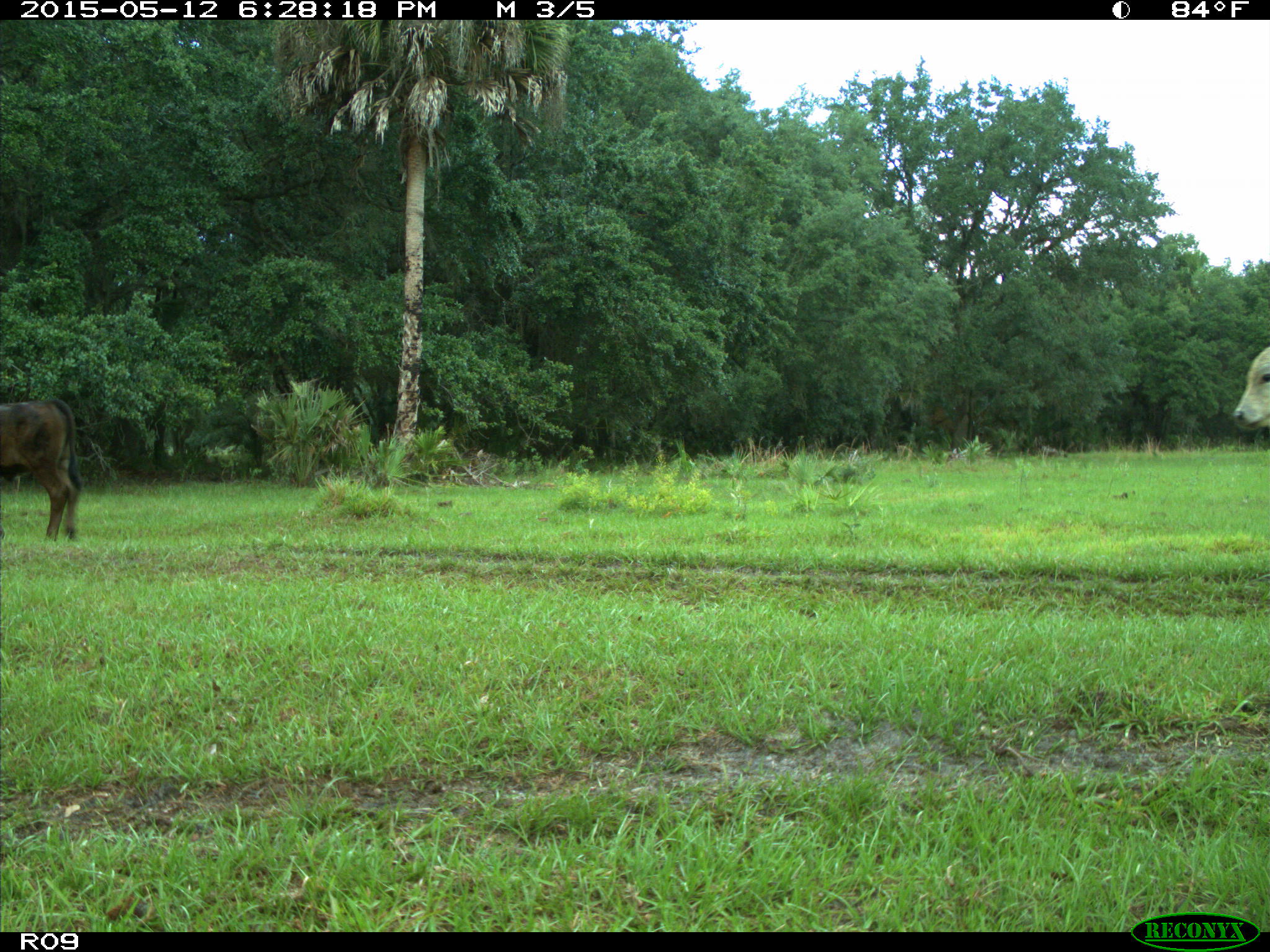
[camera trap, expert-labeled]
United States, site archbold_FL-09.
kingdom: Animalia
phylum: Chordata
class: Mammalia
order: Artiodactyla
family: Bovidae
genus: Bos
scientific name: Bos taurus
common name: domestic cow